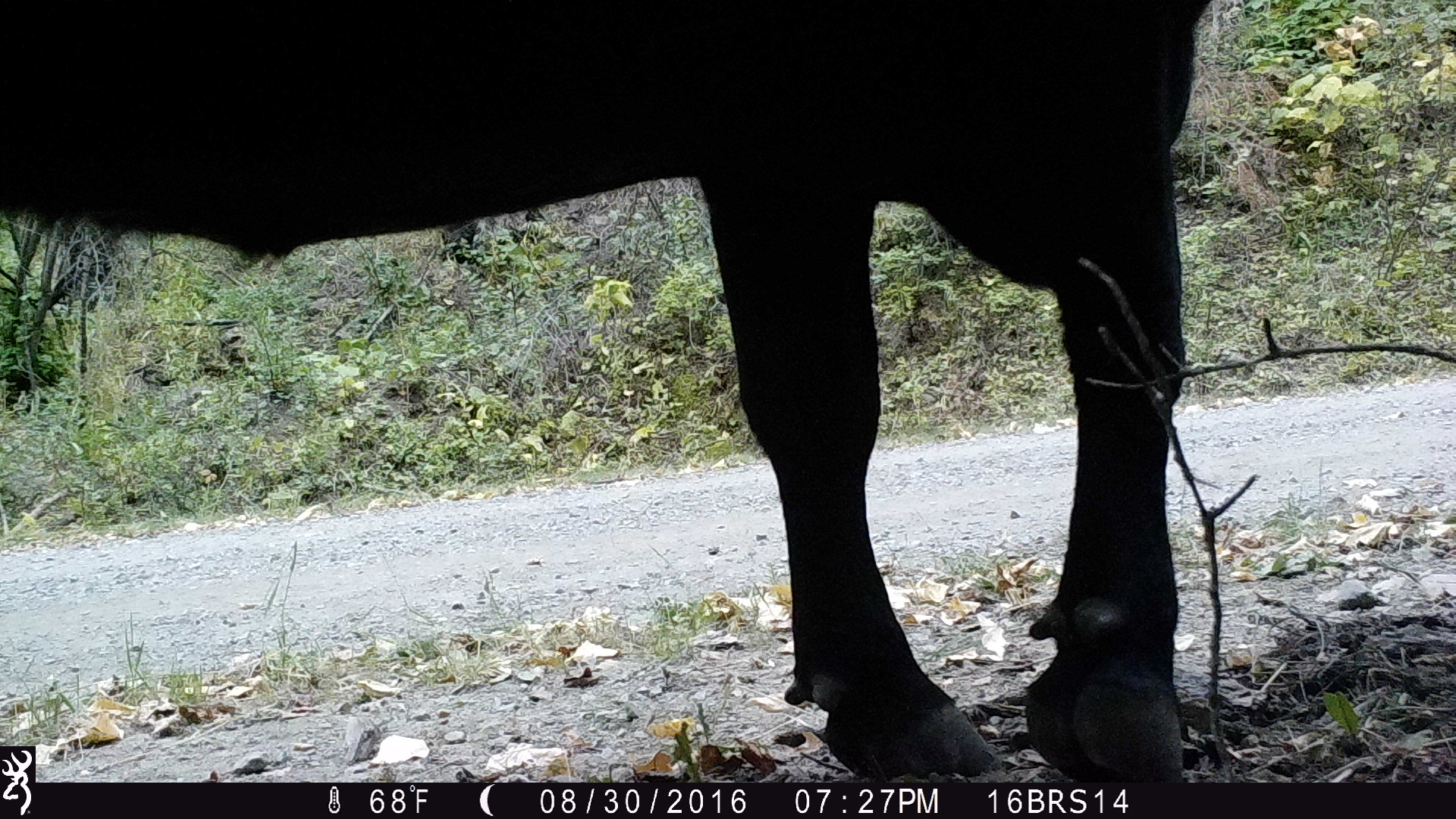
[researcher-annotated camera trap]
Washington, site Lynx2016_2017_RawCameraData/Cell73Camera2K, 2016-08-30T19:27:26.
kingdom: Animalia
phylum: Chordata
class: Mammalia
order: Artiodactyla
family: Bovidae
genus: Bos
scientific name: Bos taurus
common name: domestic cattle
Domestic cattle (Bos taurus). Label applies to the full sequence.